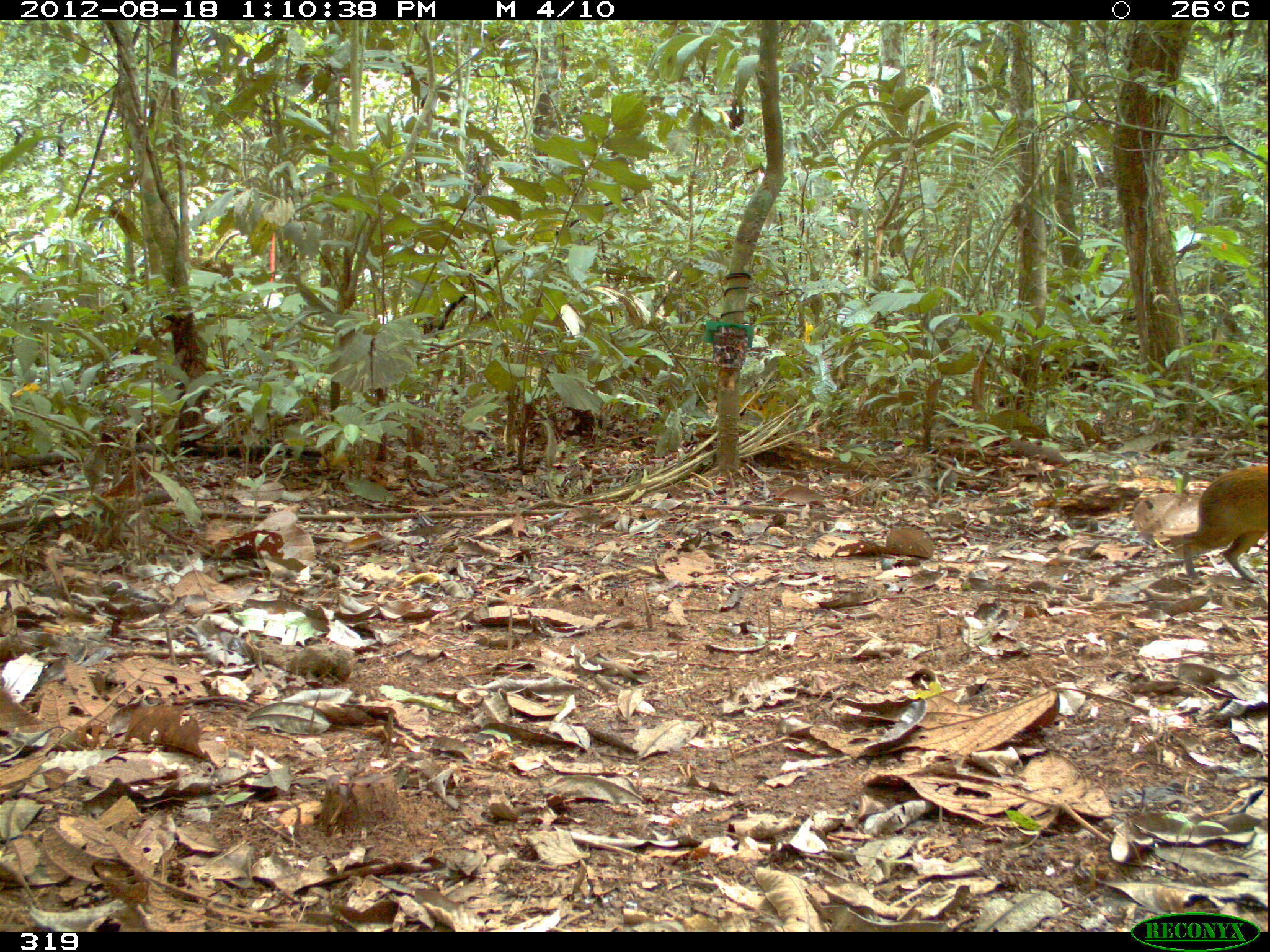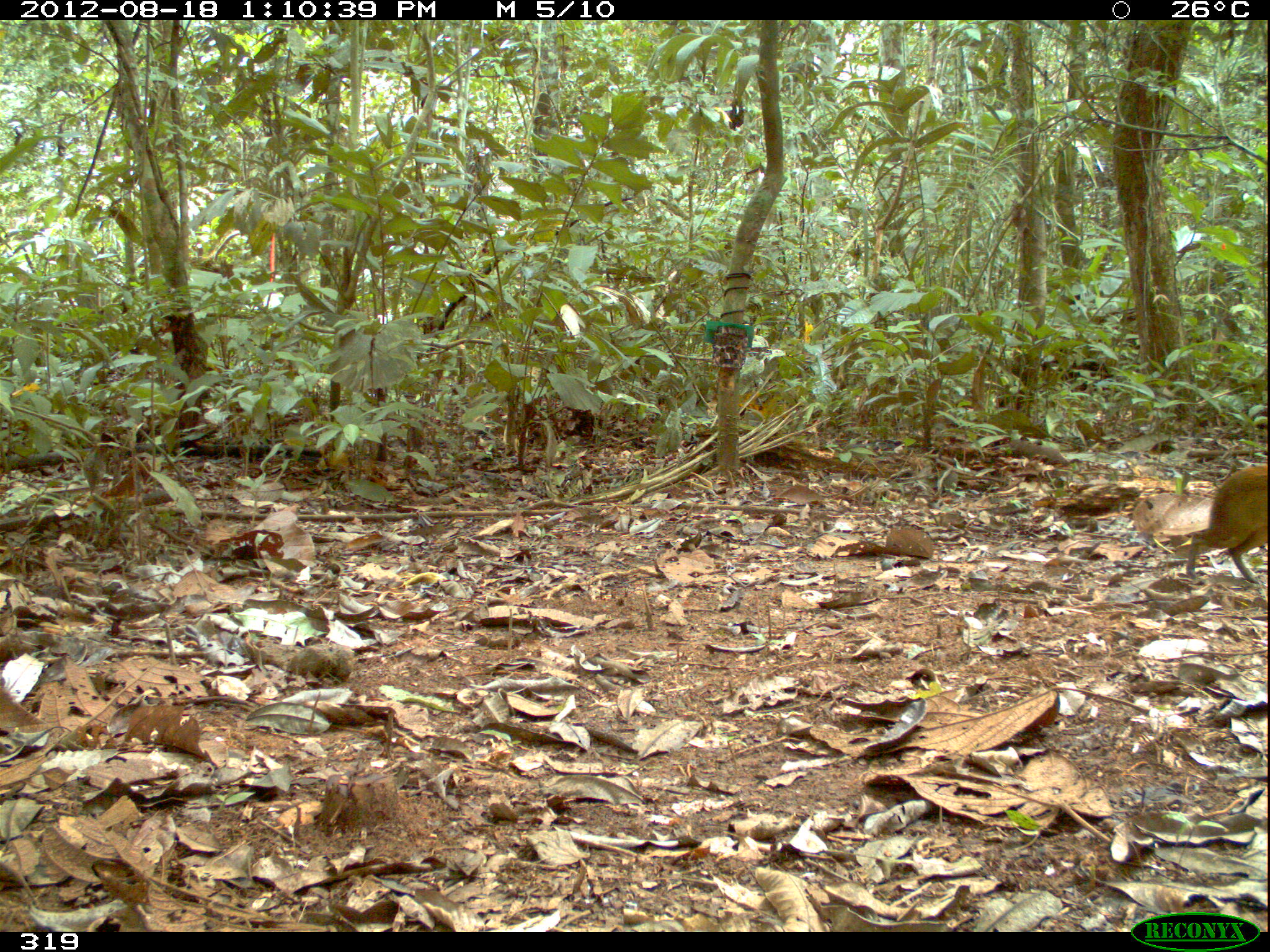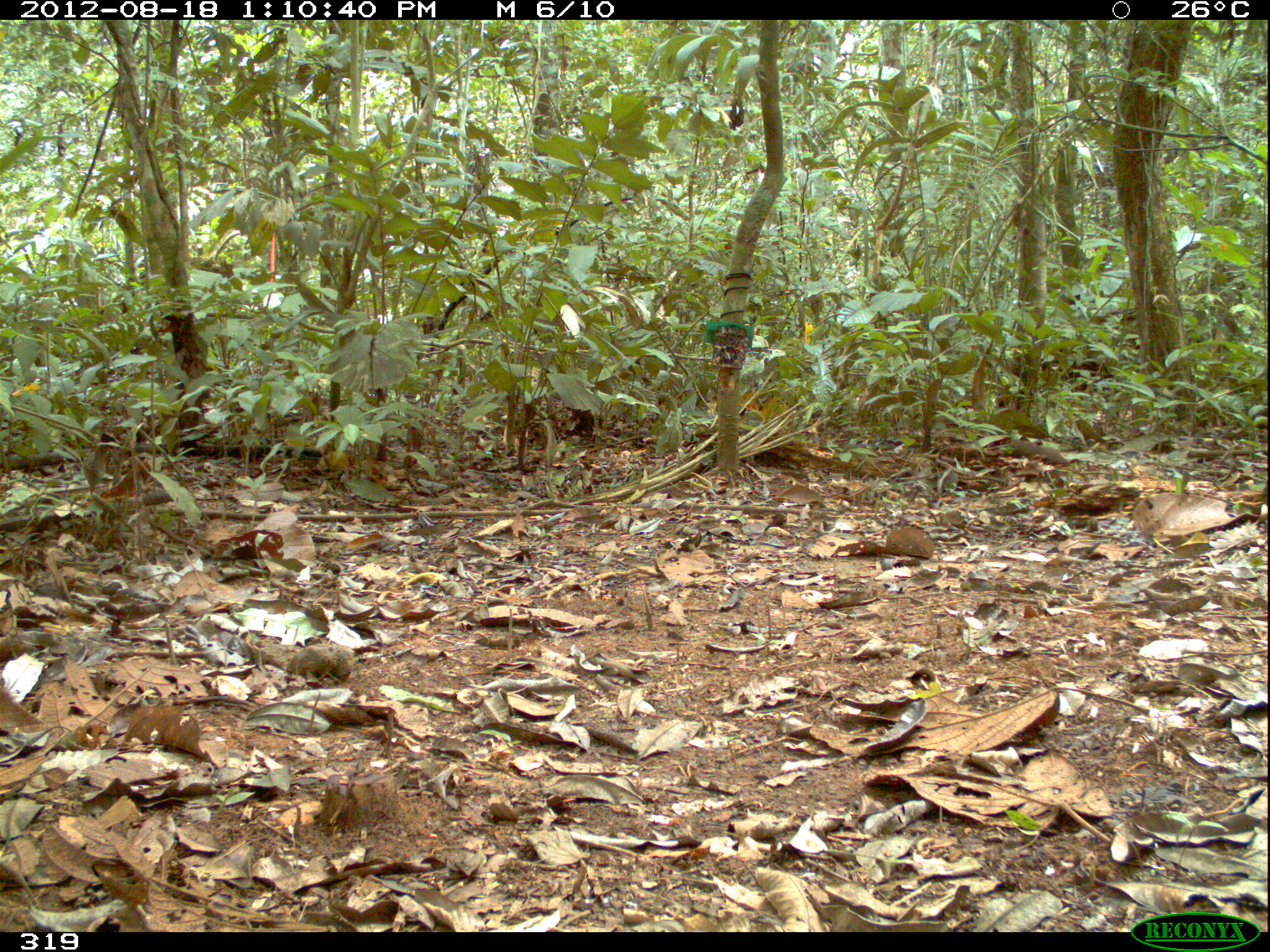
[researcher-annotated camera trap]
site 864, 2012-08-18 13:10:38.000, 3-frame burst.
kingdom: Animalia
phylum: Chordata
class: Mammalia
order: Rodentia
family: Dasyproctidae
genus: Dasyprocta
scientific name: Dasyprocta punctata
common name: central american agouti